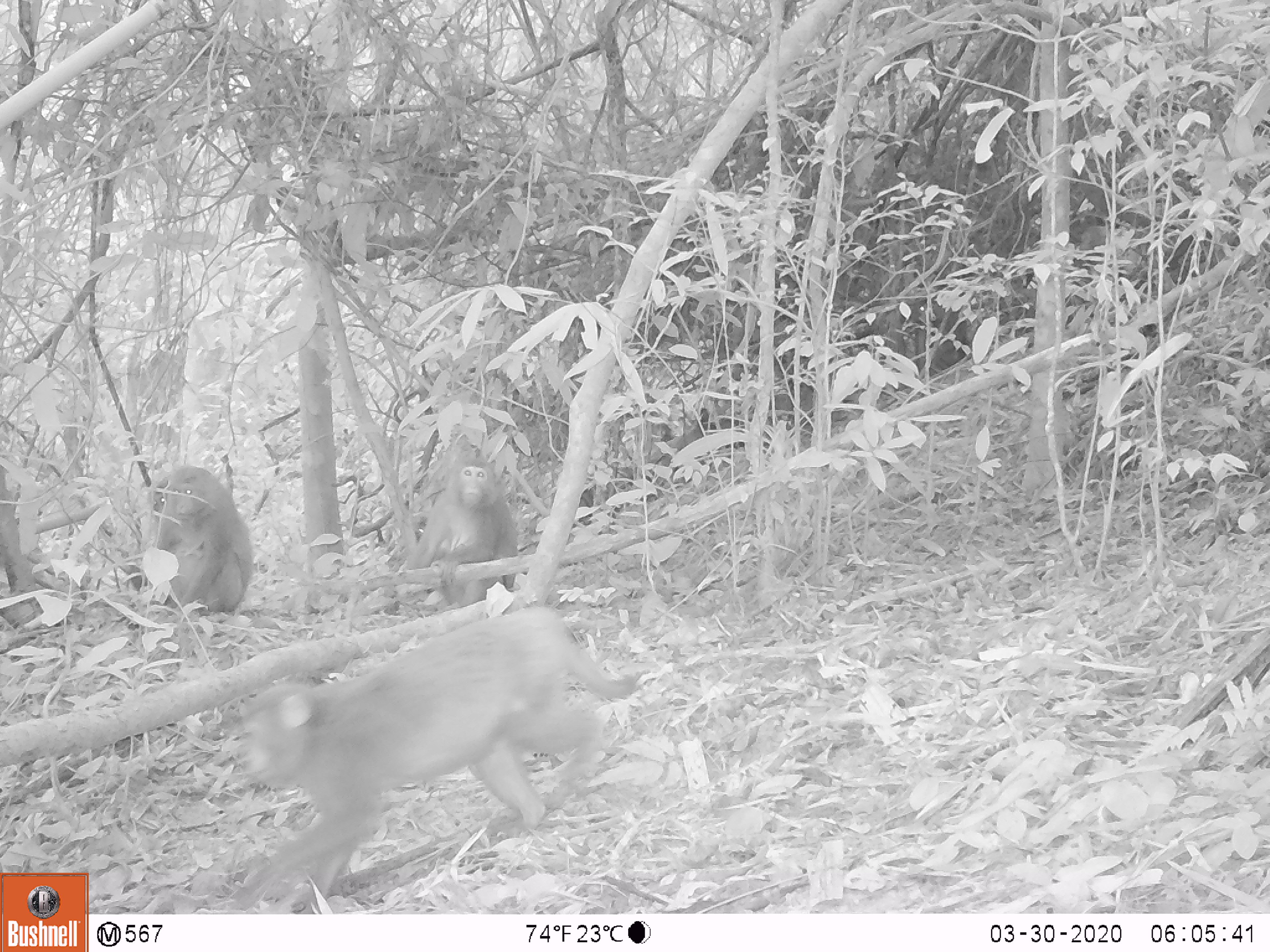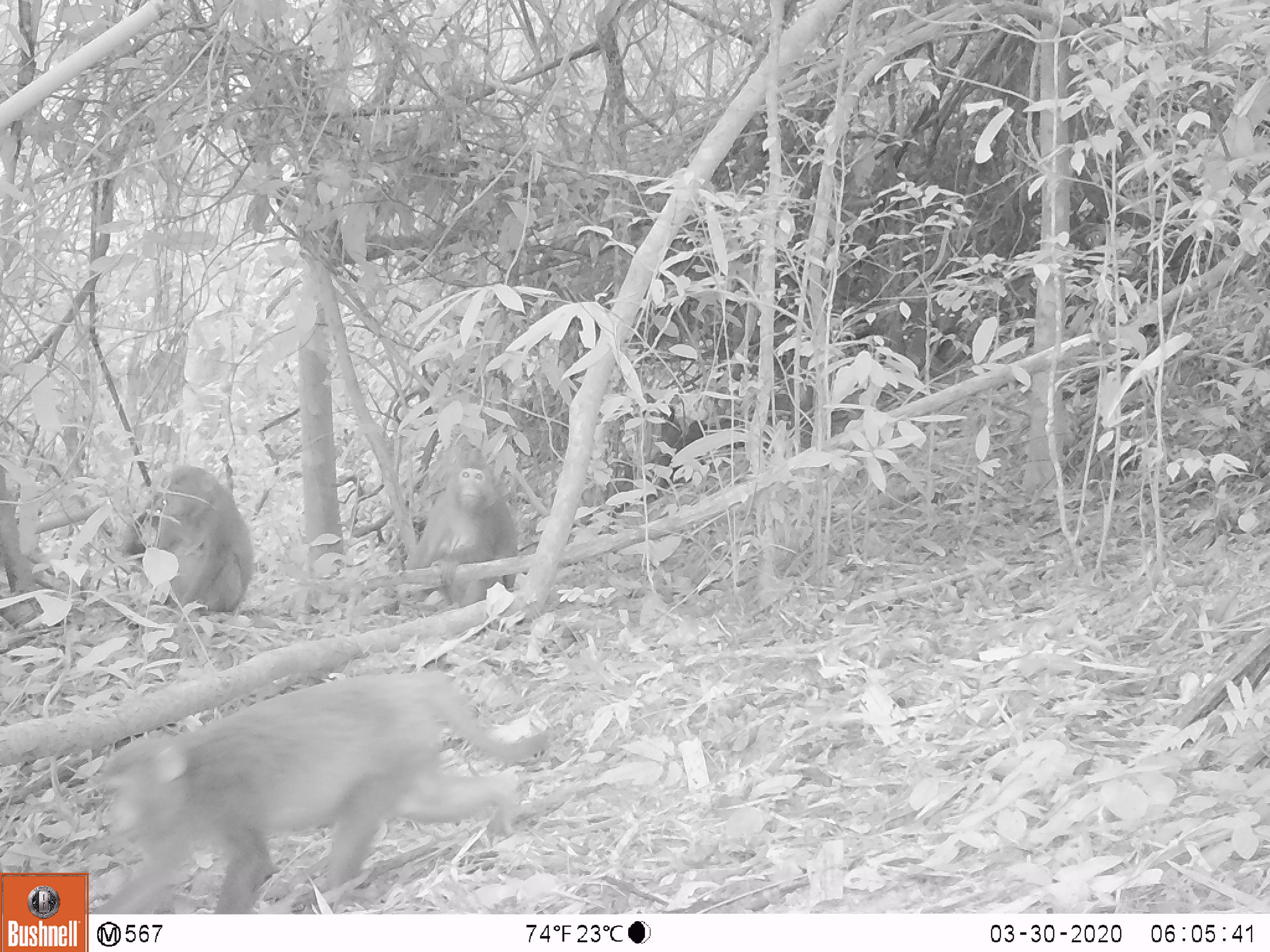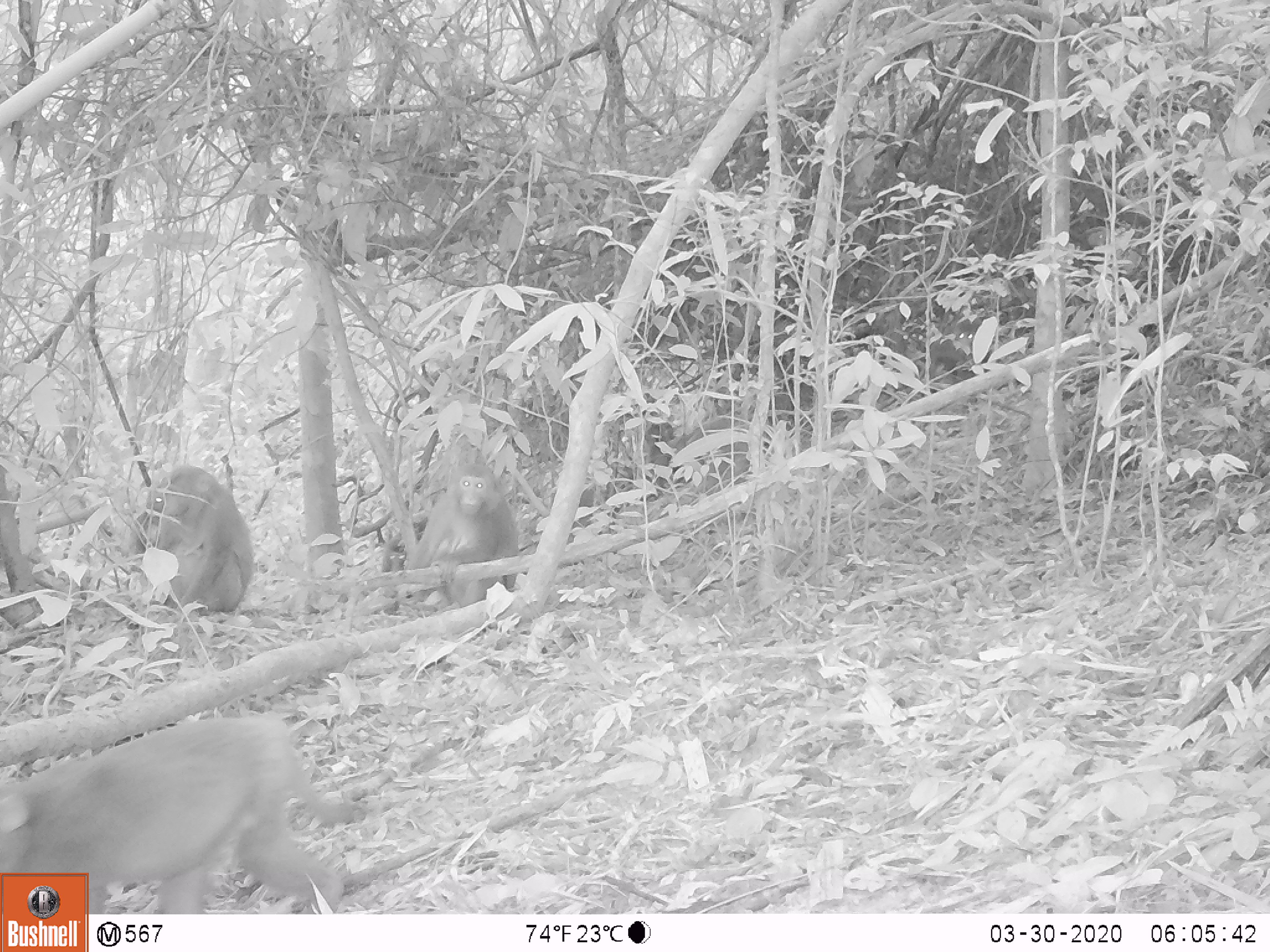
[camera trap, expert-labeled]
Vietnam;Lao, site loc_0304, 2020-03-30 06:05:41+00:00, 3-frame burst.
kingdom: Animalia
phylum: Chordata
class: Mammalia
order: Primates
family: Cercopithecidae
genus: Macaca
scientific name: Macaca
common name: macaques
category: assam or rhesus macaque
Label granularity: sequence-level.